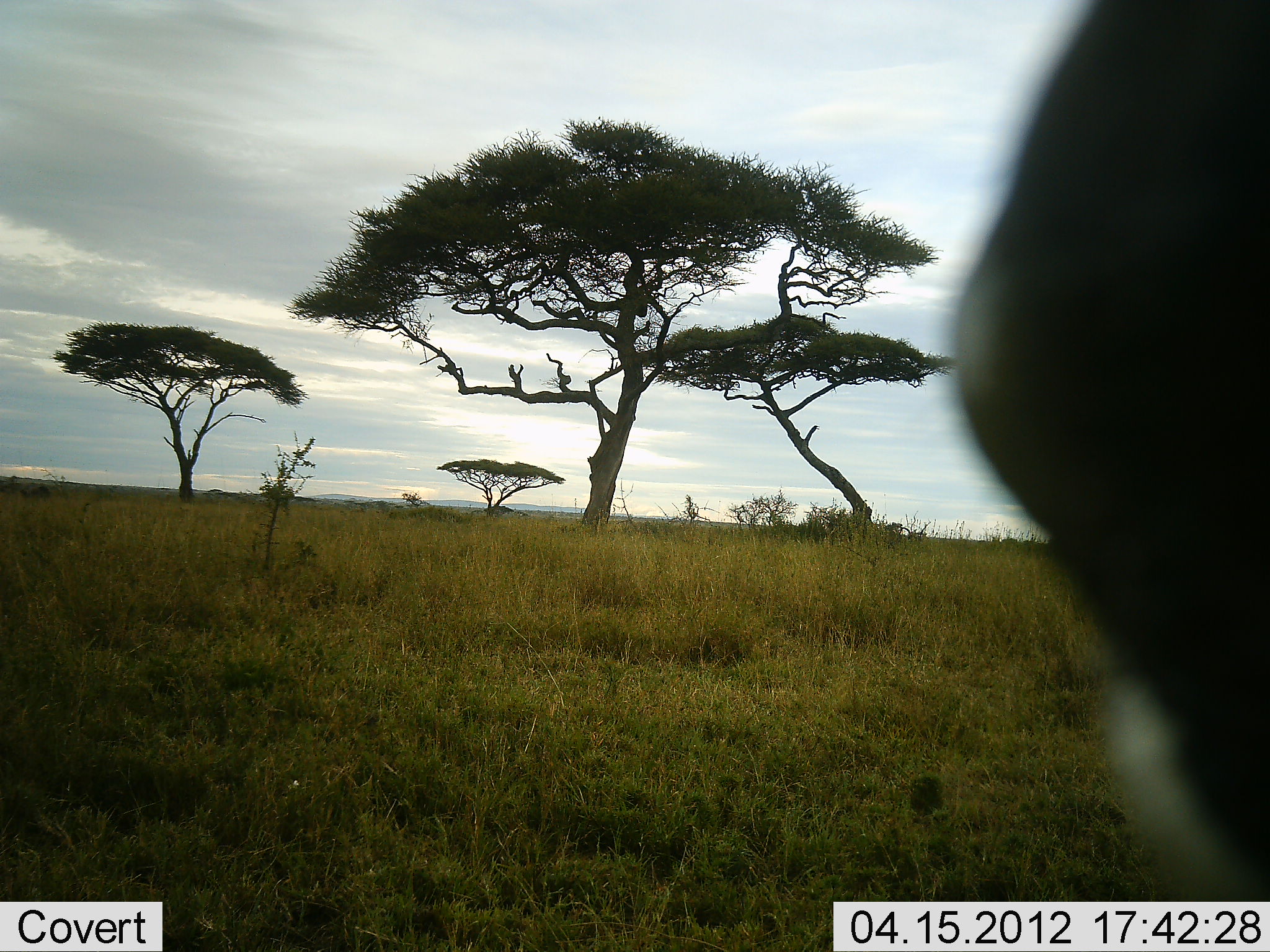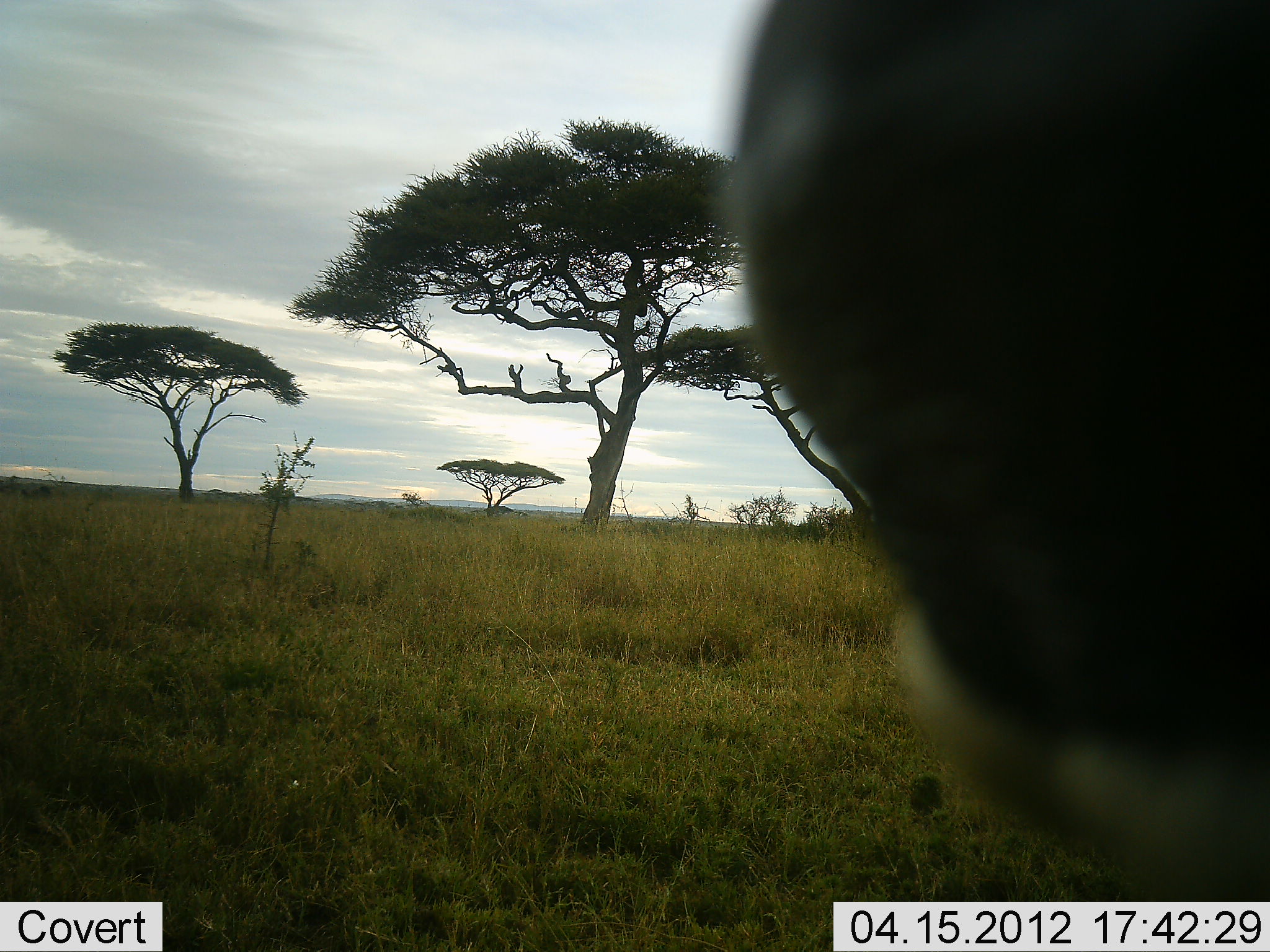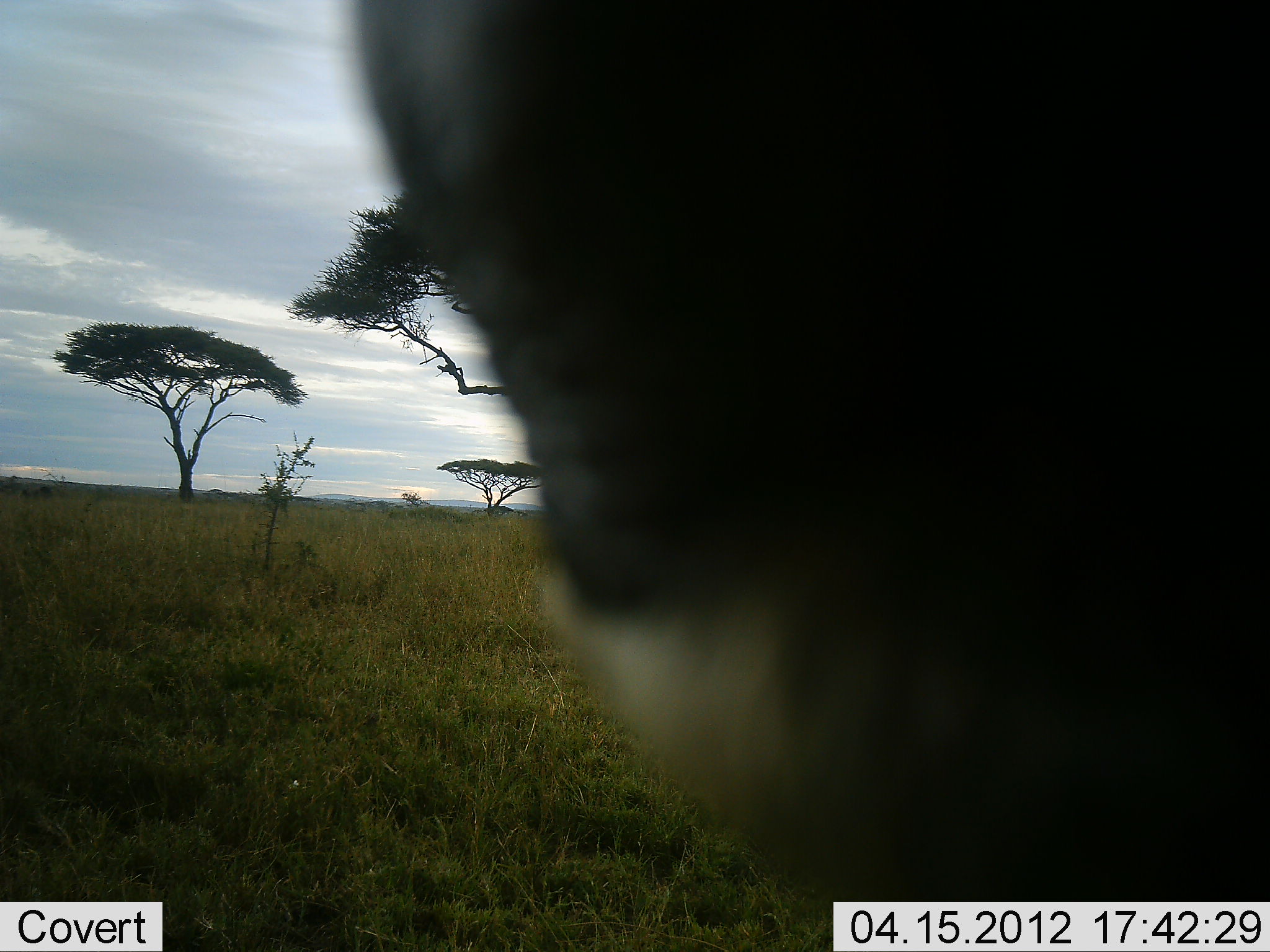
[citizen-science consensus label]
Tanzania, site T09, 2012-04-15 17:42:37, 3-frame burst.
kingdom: Animalia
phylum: Chordata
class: Mammalia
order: Artiodactyla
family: Bovidae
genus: Connochaetes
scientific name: Connochaetes taurinus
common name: blue wildebeest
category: wildebeest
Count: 1.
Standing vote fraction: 73%.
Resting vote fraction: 0%.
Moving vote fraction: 27%.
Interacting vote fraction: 0%.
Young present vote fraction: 0%.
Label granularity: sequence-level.